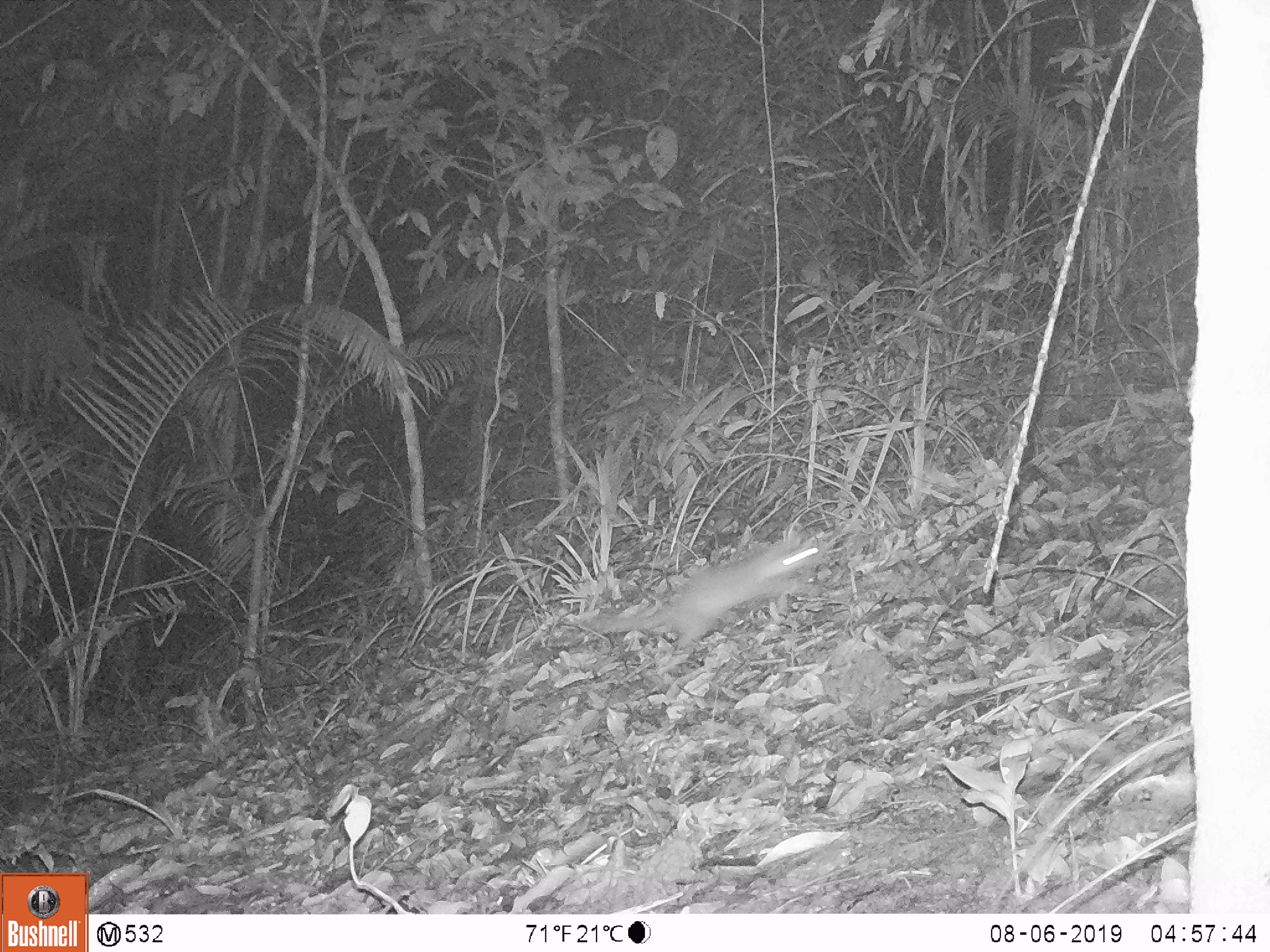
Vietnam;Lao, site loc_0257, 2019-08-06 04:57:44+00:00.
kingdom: Animalia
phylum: Chordata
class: Mammalia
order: Carnivora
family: Mustelidae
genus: Melogale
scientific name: Melogale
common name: ferret badger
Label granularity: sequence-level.